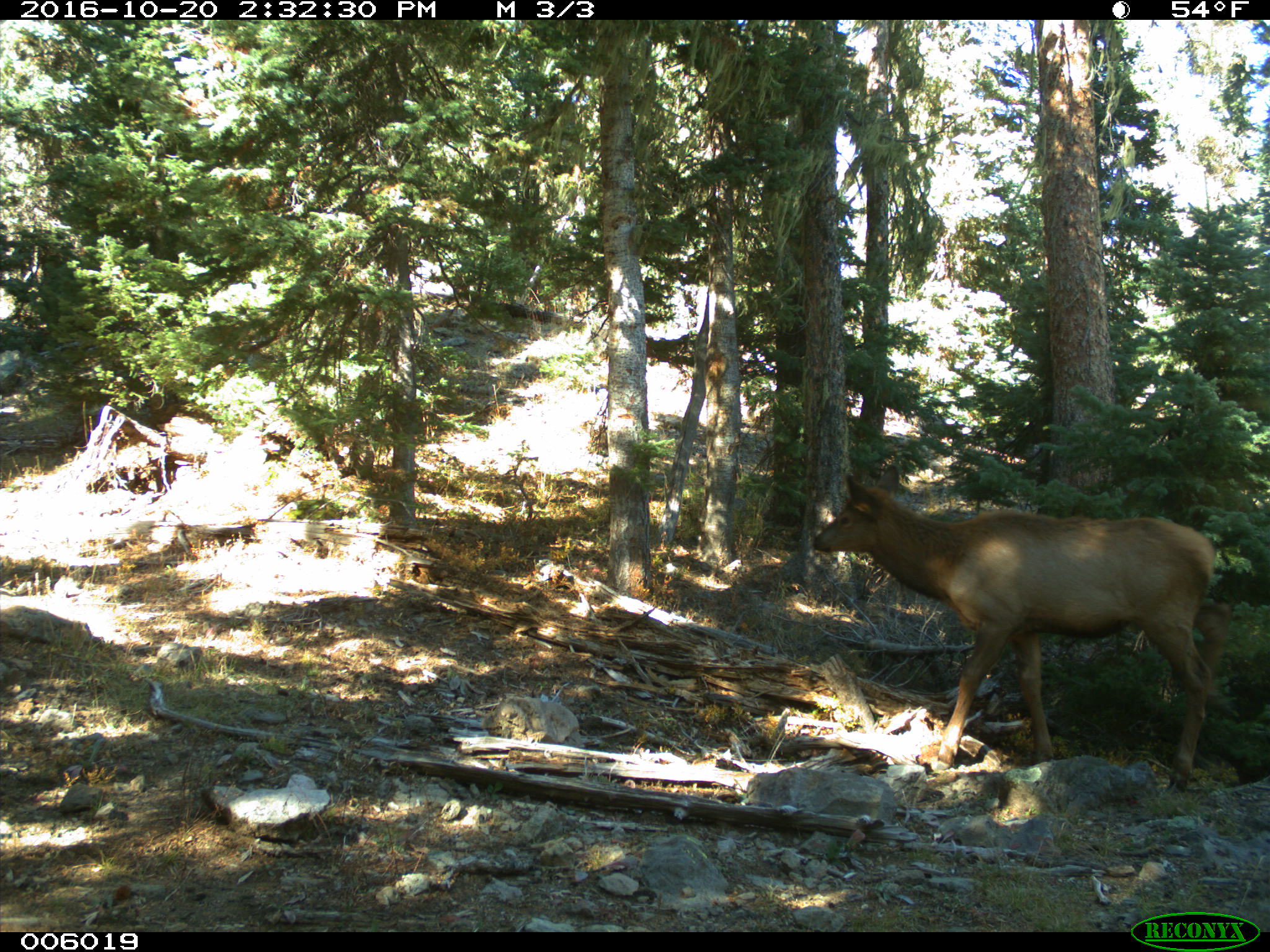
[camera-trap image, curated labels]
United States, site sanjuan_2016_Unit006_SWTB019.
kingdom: Animalia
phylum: Chordata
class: Mammalia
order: Artiodactyla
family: Cervidae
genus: Cervus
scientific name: Cervus elaphus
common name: red deer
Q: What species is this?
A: Cervus elaphus (red deer).